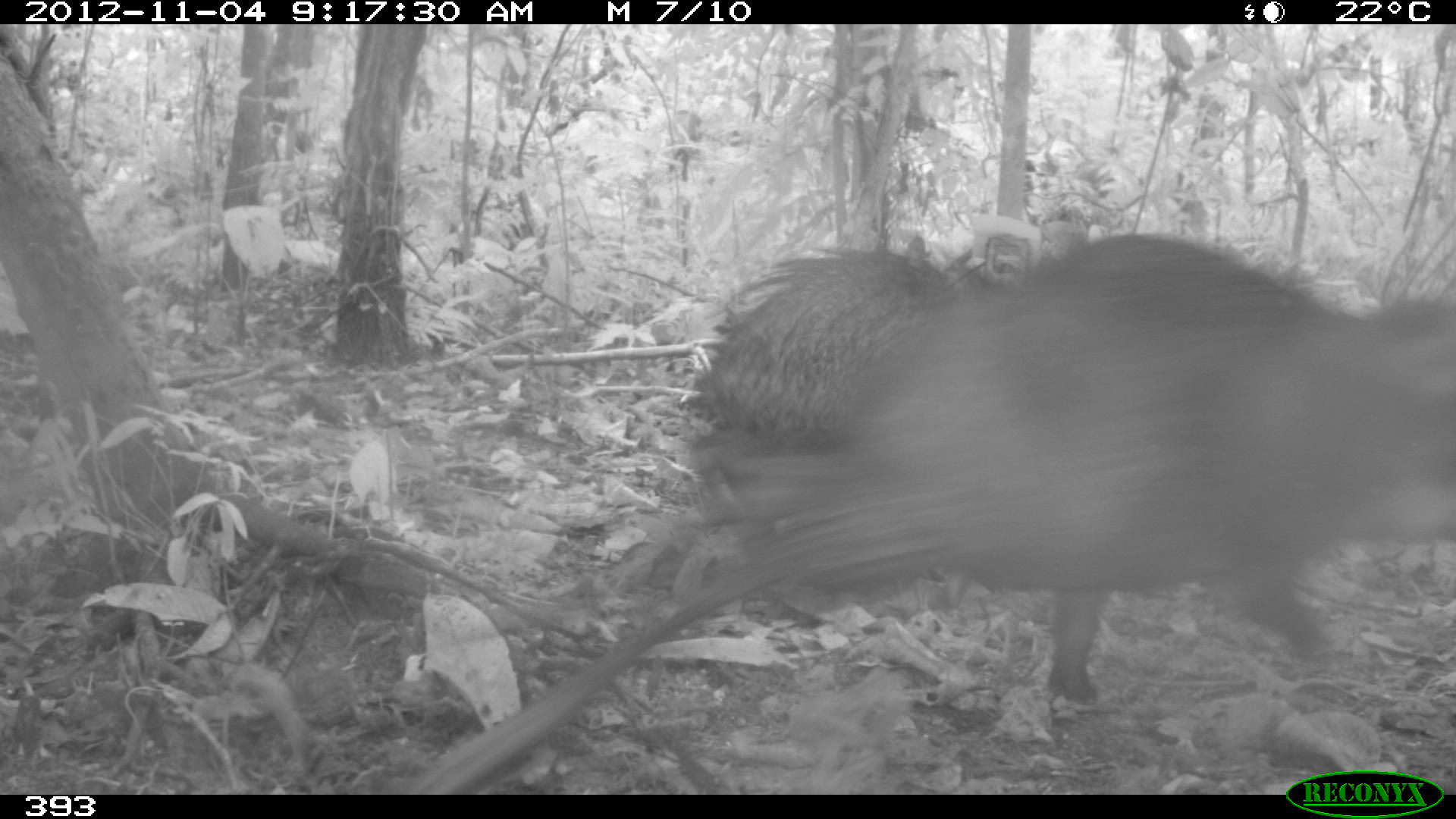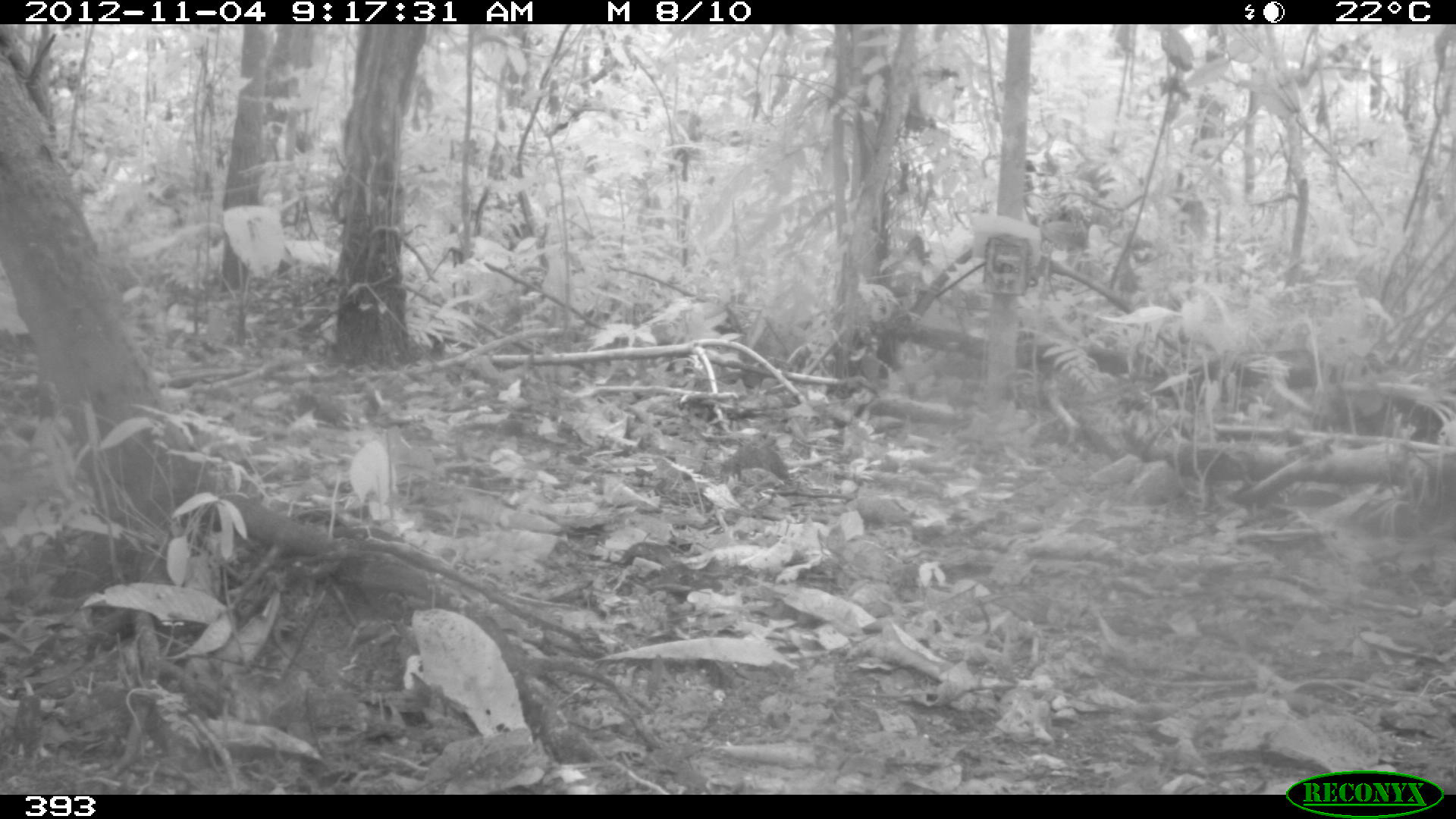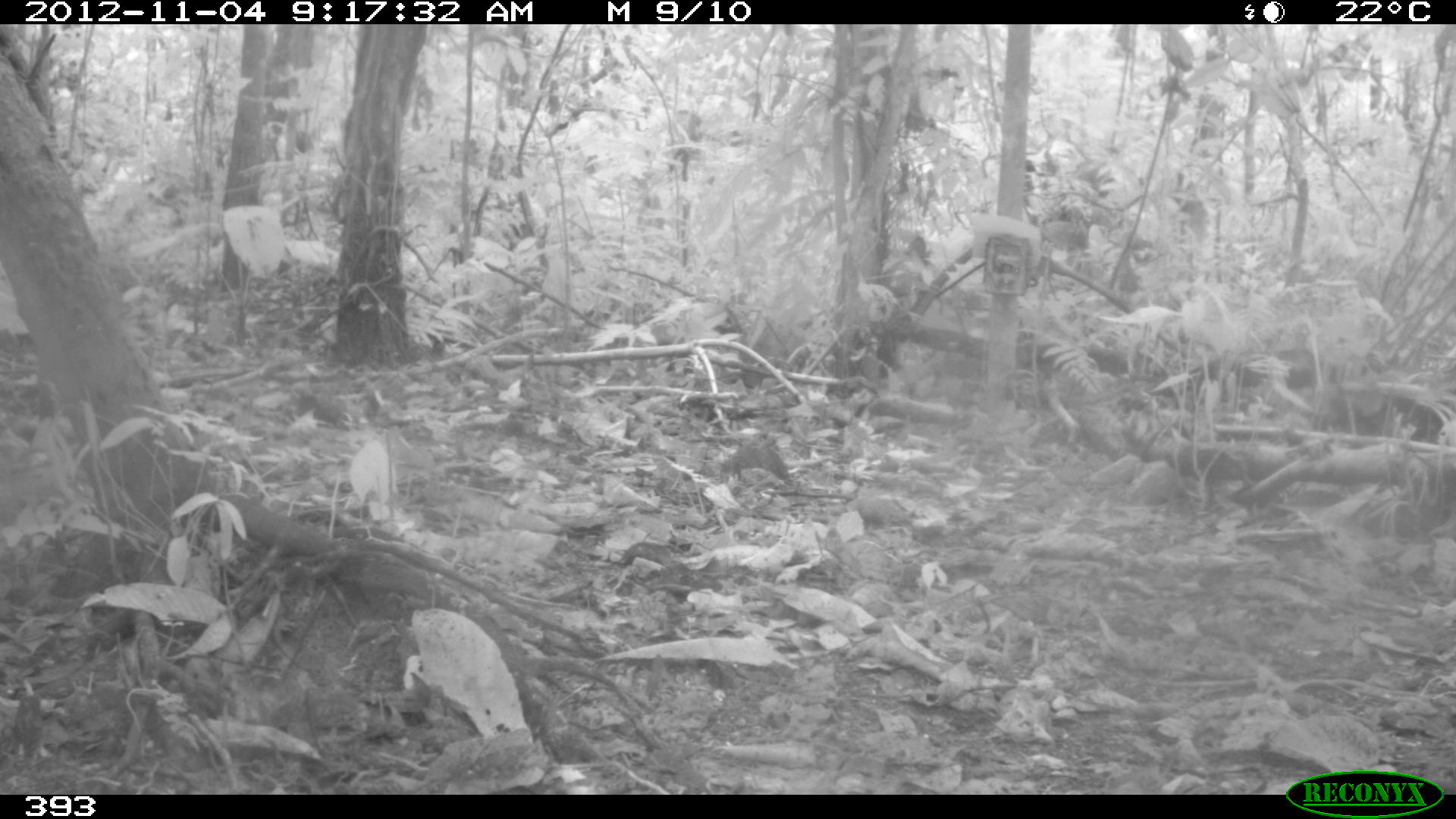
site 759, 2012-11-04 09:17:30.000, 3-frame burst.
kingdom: Animalia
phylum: Chordata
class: Mammalia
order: Artiodactyla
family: Tayassuidae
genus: Tayassu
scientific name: Tayassu pecari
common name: white-lipped peccary